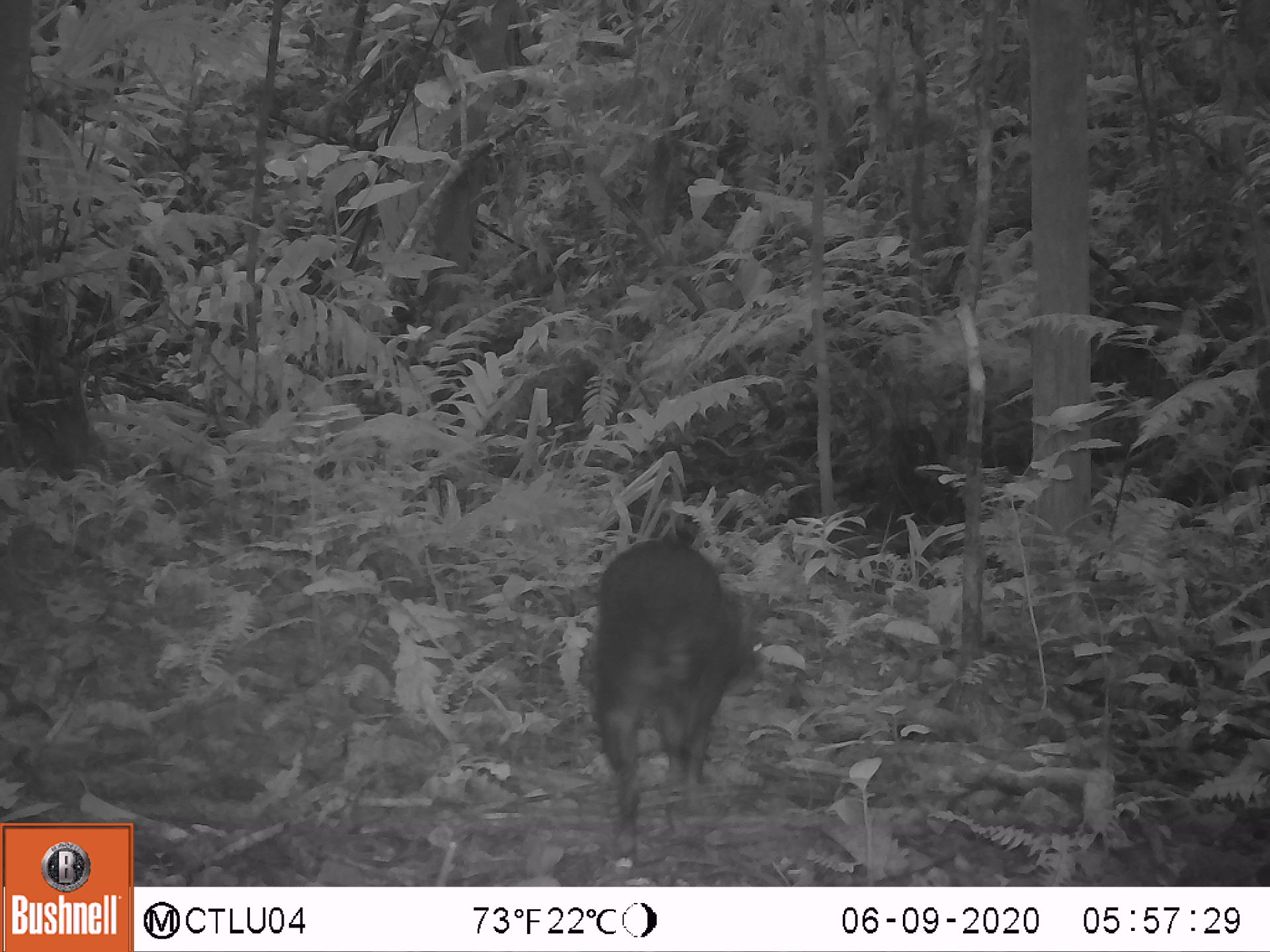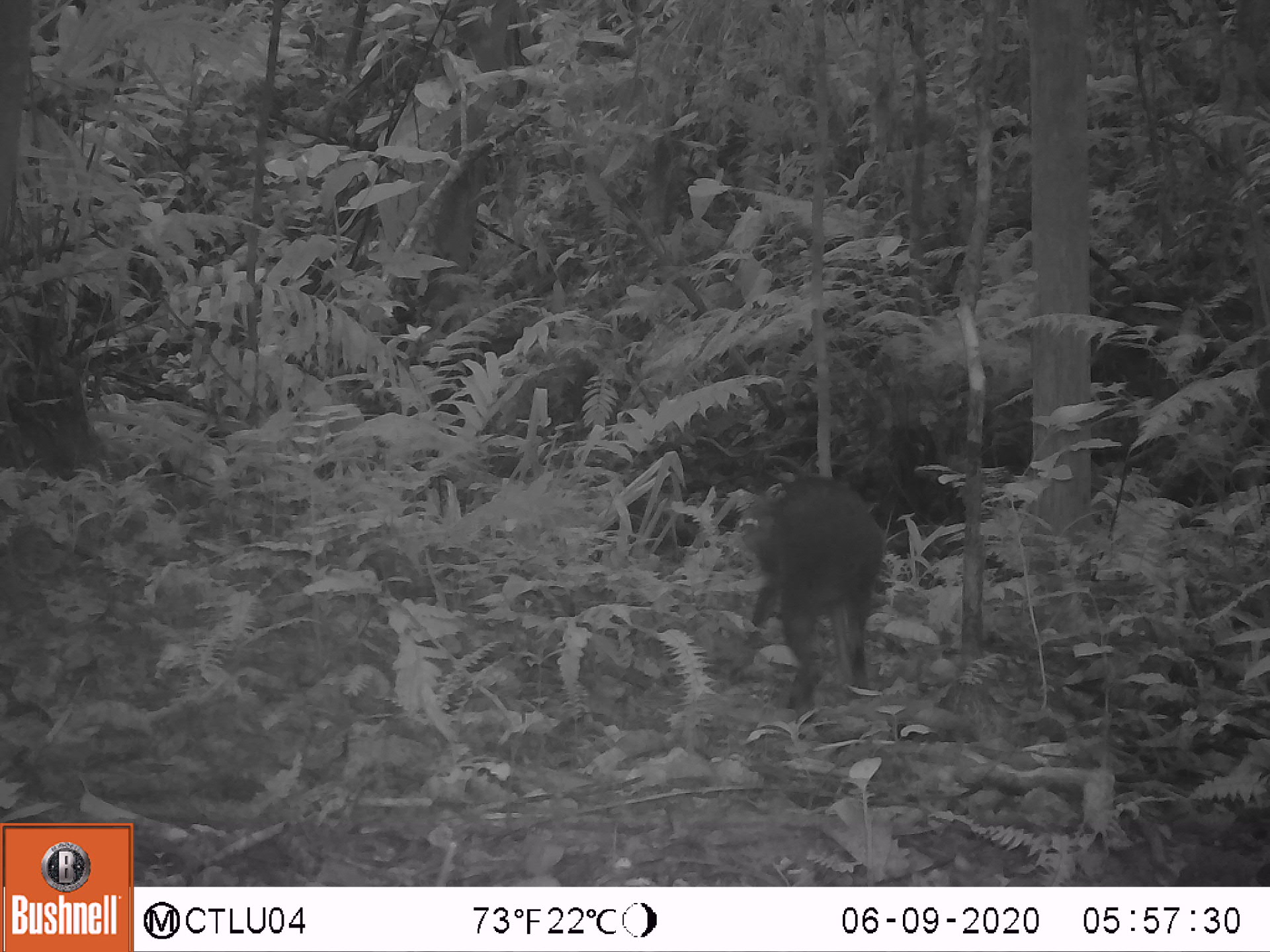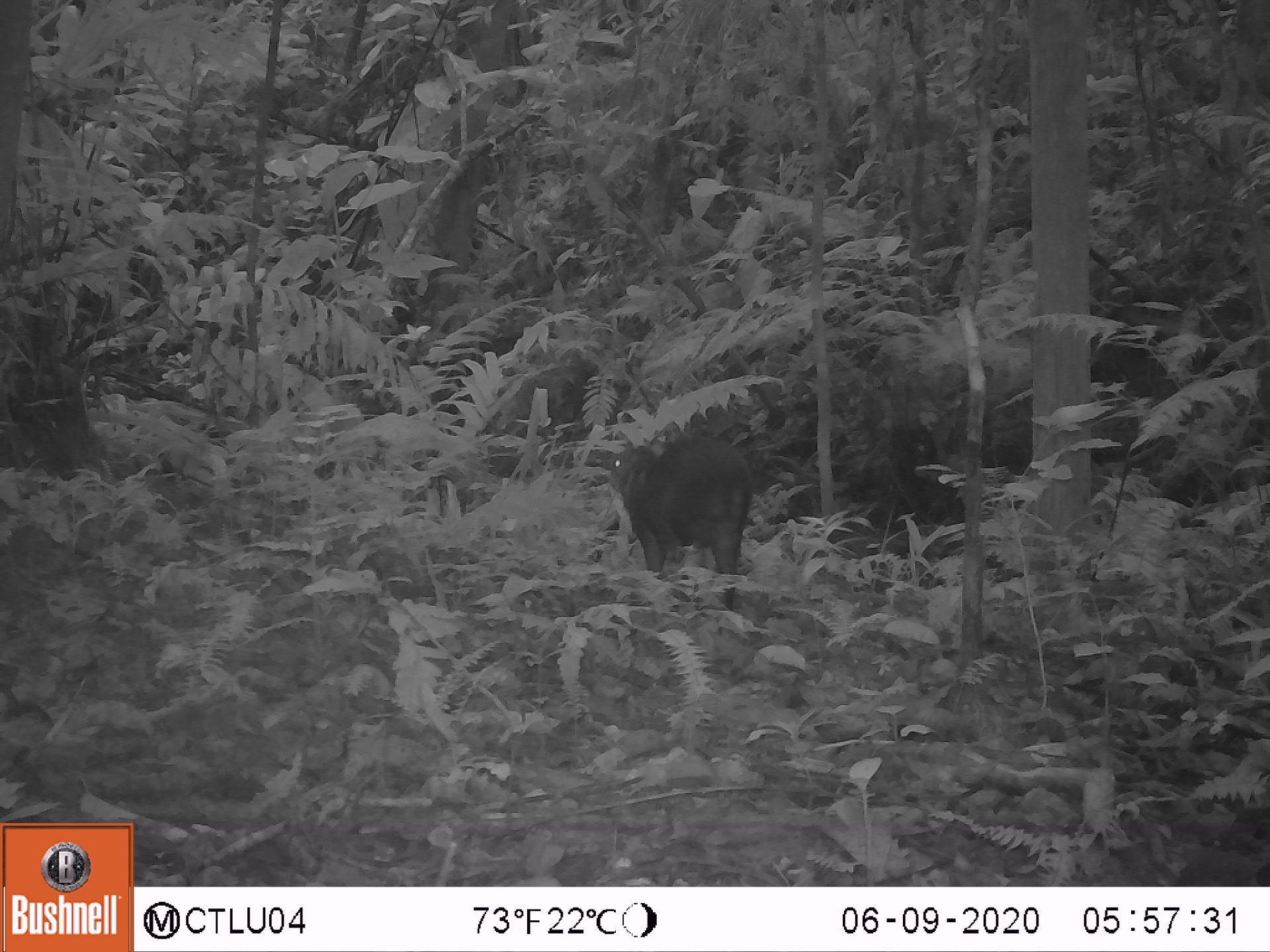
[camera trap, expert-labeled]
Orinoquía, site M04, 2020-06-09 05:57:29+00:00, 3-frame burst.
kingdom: Animalia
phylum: Chordata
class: Mammalia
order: Rodentia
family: Dasyproctidae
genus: Dasyprocta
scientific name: Dasyprocta fuliginosa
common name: black agouti